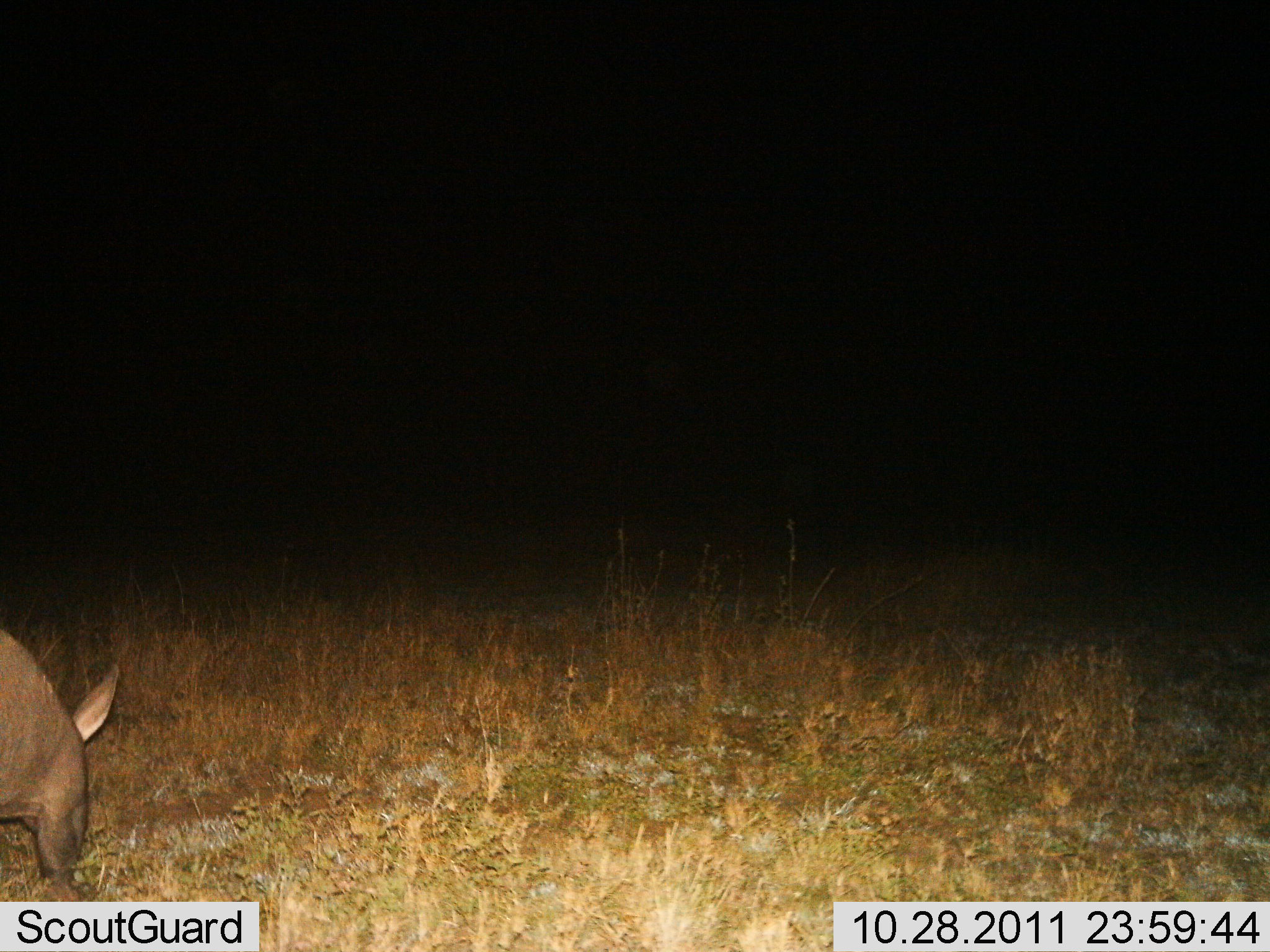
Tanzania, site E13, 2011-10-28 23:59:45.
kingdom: Animalia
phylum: Chordata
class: Mammalia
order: Tubulidentata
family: Orycteropodidae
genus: Orycteropus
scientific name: Orycteropus afer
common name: aardvark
Aardvark (Orycteropus afer), count 1. Behavior (volunteer vote fractions): standing 38%, resting 0%, moving 38%, interacting 0%. Young present (vote fraction): 0%. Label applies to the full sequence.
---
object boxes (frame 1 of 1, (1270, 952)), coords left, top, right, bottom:
animal: 0, 630, 120, 887